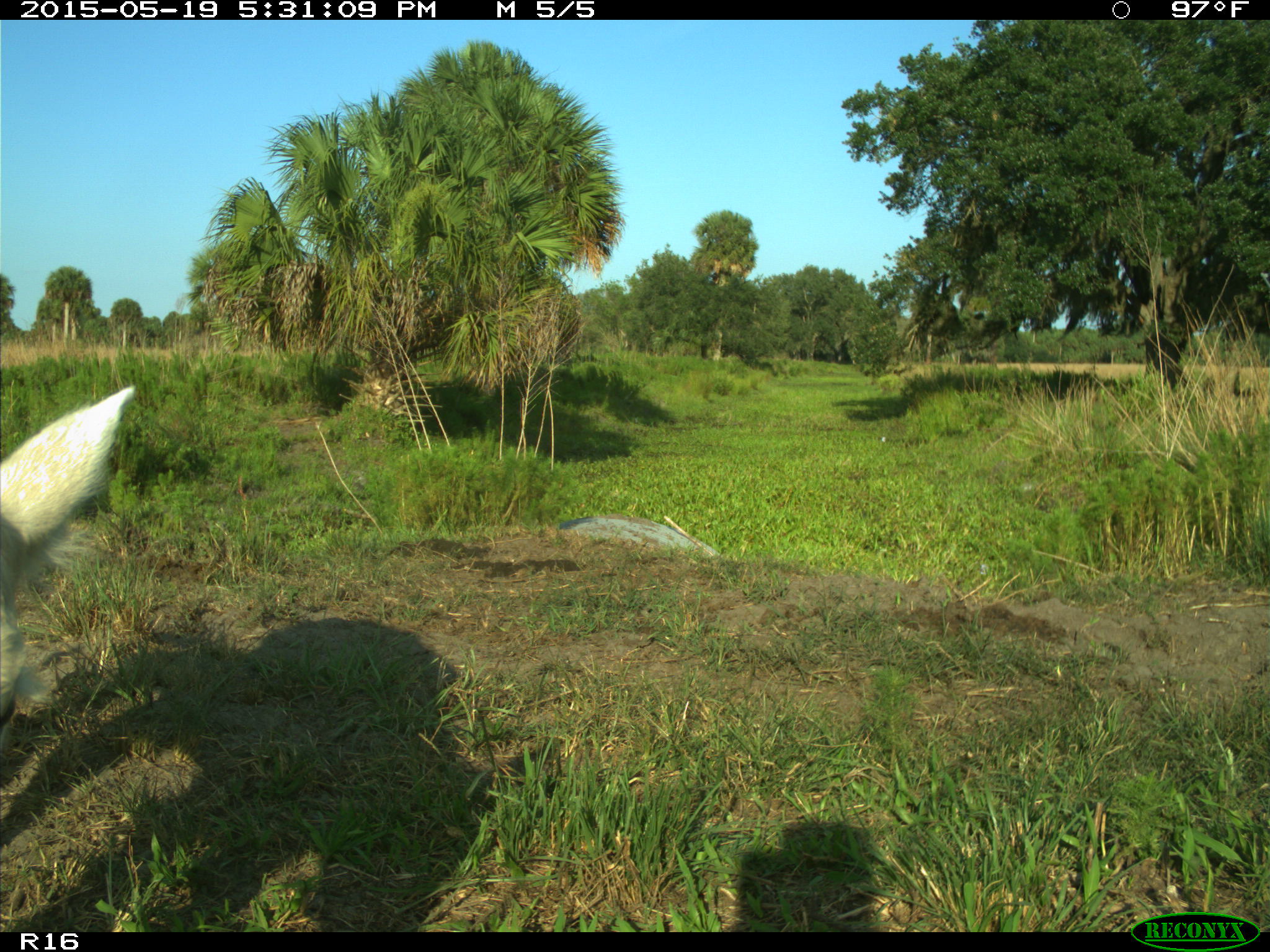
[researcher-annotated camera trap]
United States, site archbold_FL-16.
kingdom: Animalia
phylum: Chordata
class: Mammalia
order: Artiodactyla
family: Bovidae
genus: Bos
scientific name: Bos taurus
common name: domestic cow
Bos taurus (domestic cow).